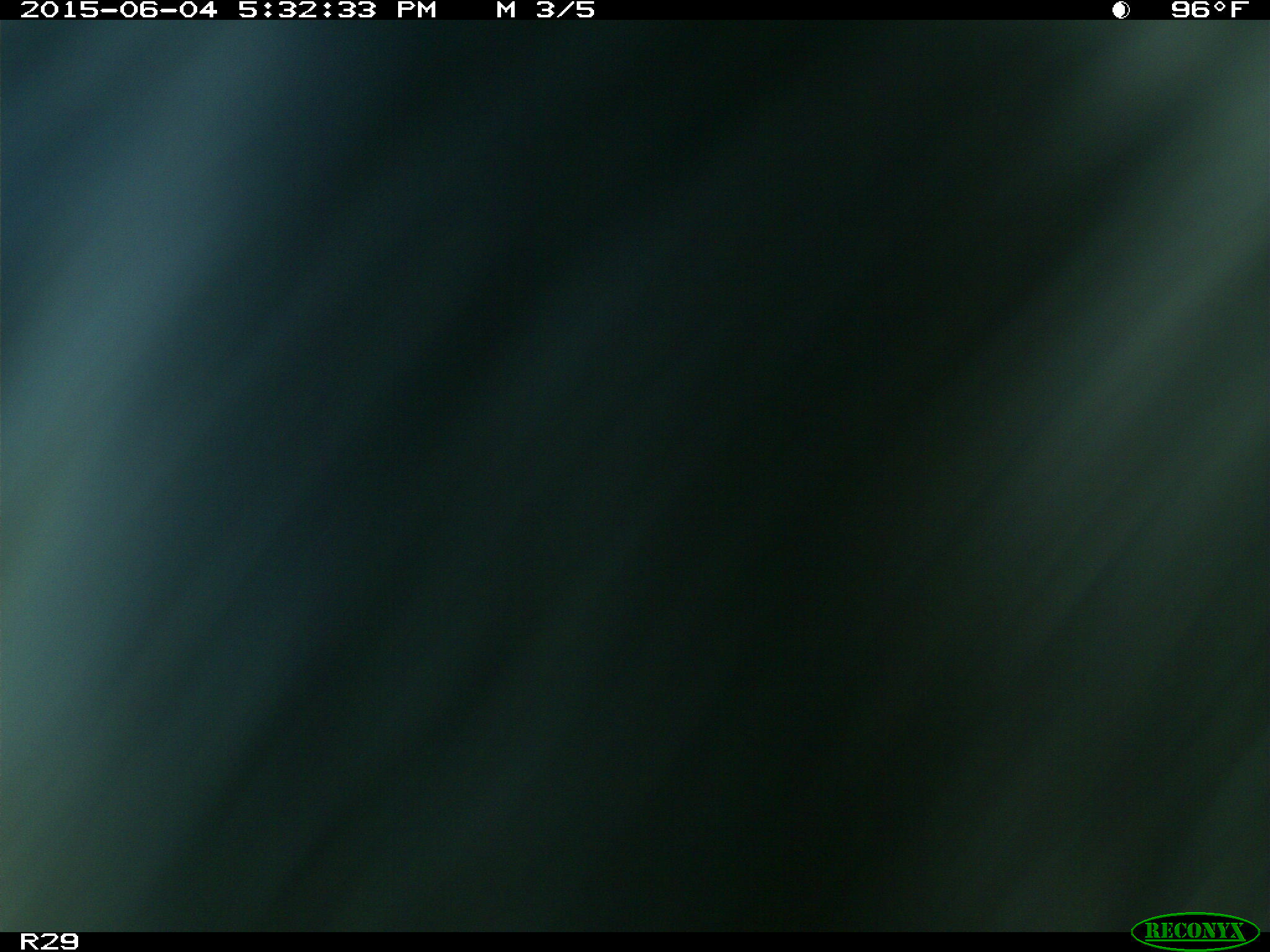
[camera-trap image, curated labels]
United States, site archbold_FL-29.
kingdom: Animalia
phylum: Chordata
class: Mammalia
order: Artiodactyla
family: Bovidae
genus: Bos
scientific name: Bos taurus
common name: domestic cow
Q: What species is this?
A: Bos taurus (domestic cow).